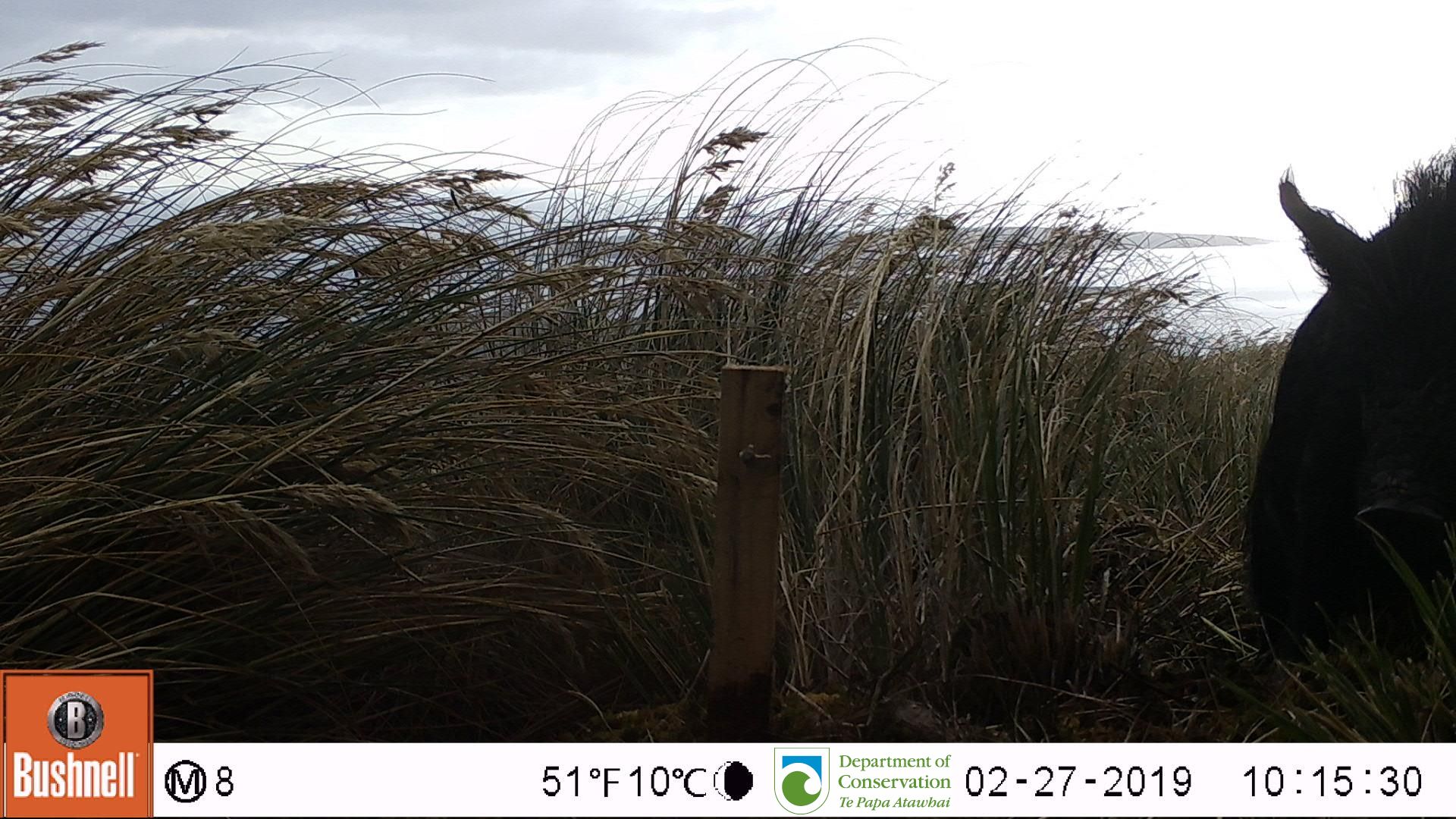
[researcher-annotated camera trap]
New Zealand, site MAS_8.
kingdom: Animalia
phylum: Chordata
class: Mammalia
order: Artiodactyla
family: Suidae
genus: Sus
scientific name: Sus scrofa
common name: pig